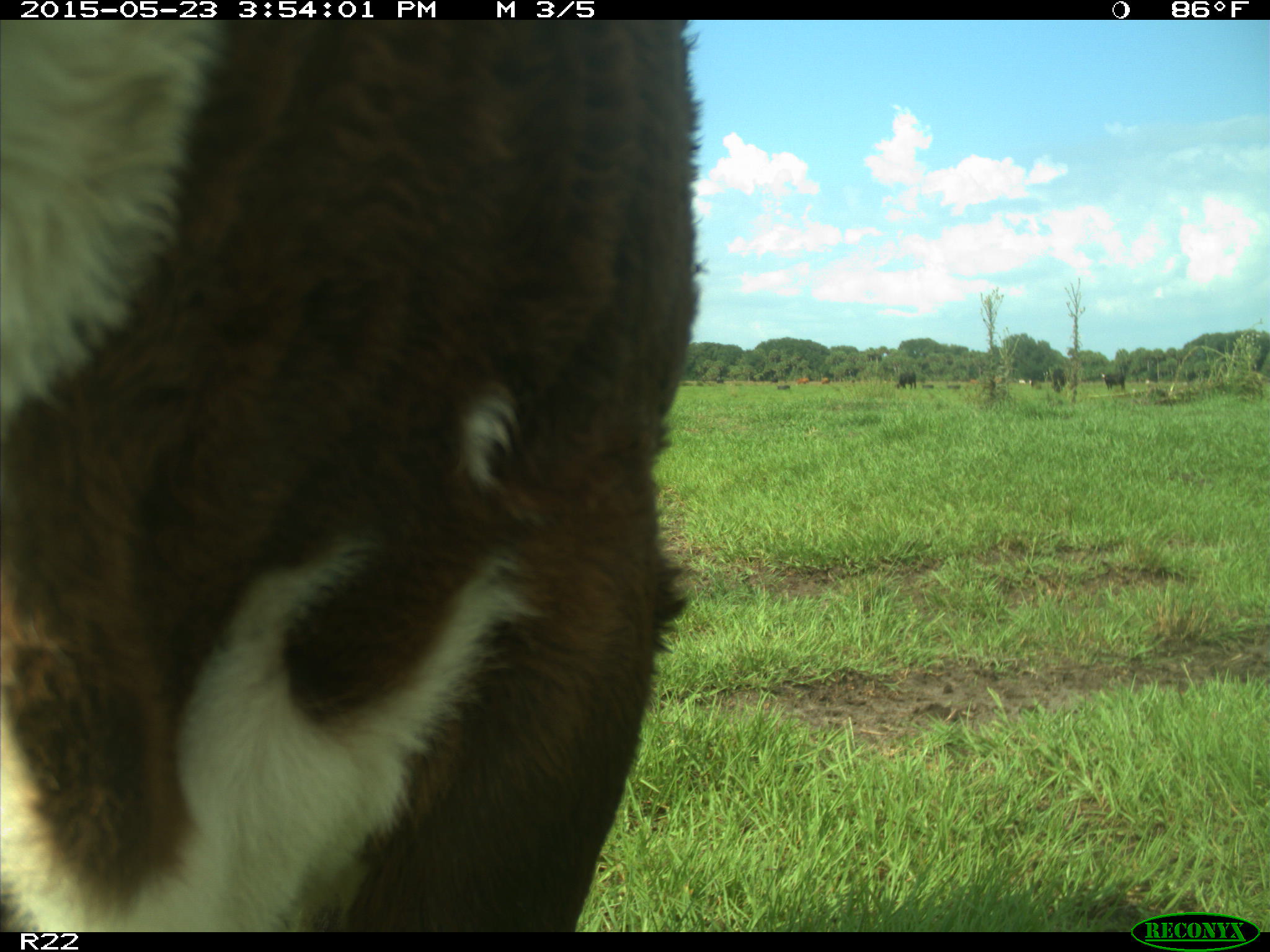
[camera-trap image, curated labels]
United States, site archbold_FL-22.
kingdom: Animalia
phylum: Chordata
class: Mammalia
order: Artiodactyla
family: Bovidae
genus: Bos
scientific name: Bos taurus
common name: domestic cow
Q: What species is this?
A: Bos taurus (domestic cow).